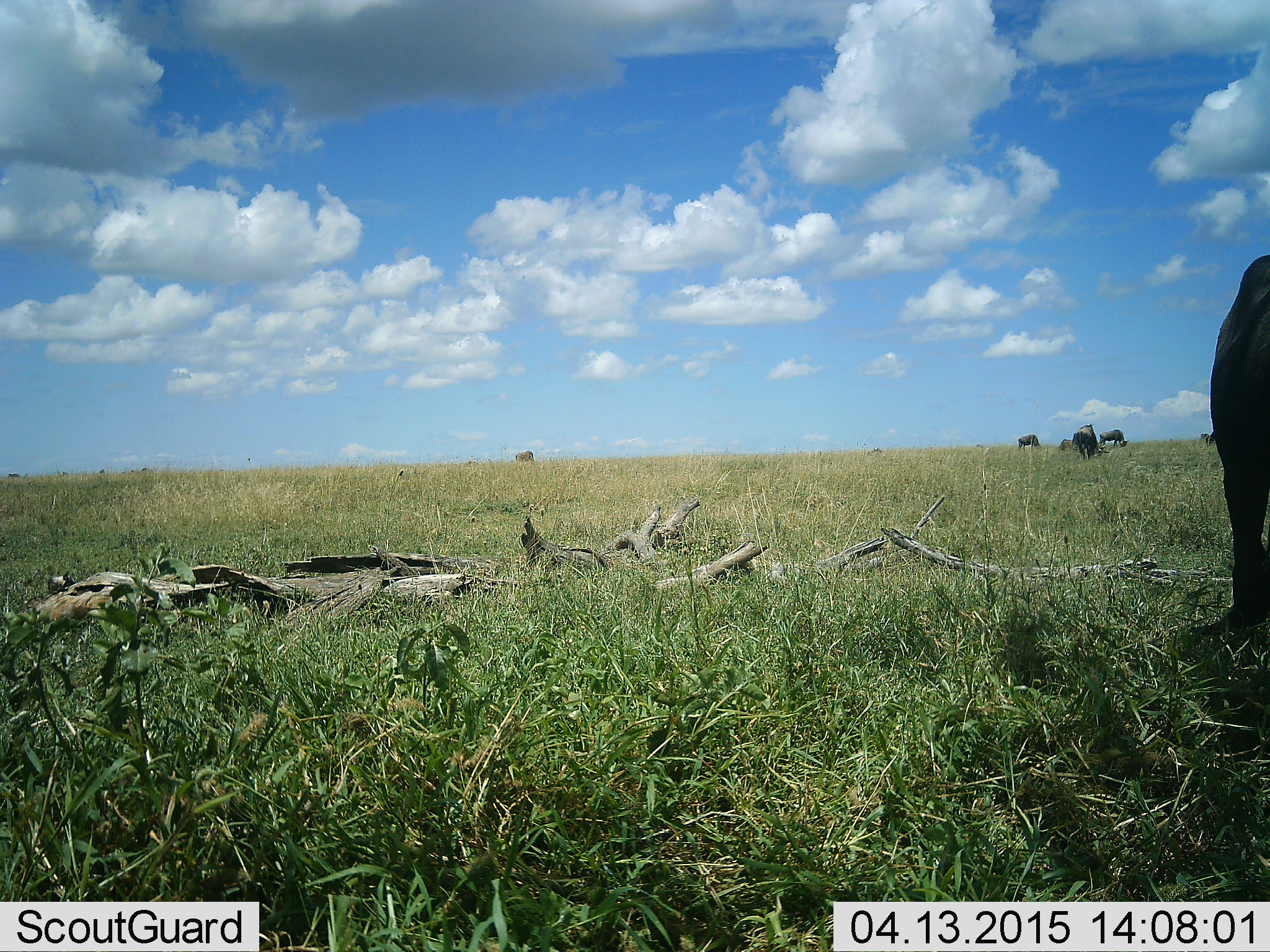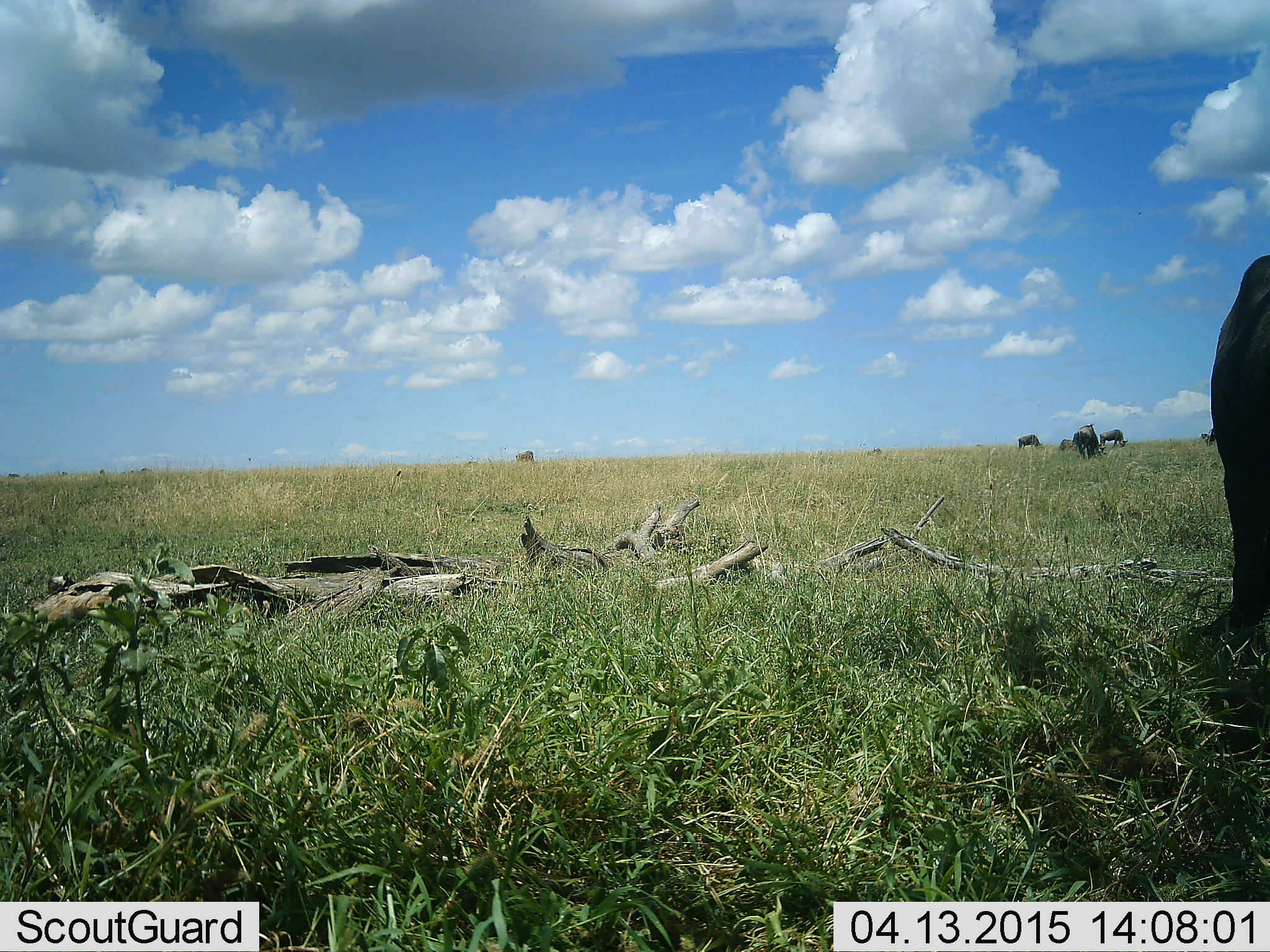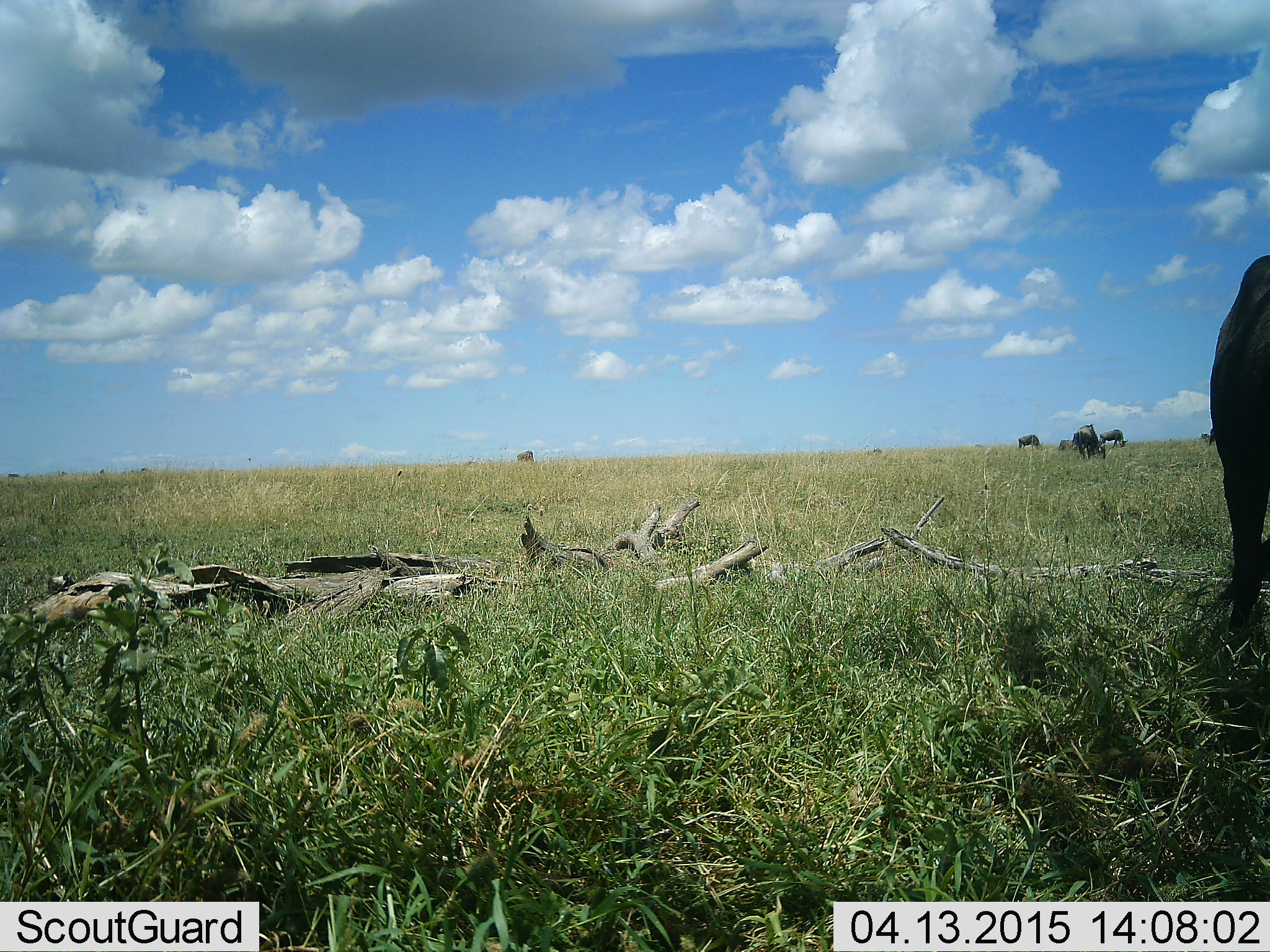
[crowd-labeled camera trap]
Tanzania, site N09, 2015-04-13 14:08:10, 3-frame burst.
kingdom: Animalia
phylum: Chordata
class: Mammalia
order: Artiodactyla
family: Bovidae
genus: Connochaetes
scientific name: Connochaetes taurinus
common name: blue wildebeest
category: wildebeest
Wildebeest (blue wildebeest) (Connochaetes taurinus), count 6. Behavior (volunteer vote fractions): standing 55%, resting 0%, moving 9%, interacting 0%. Young present (vote fraction): 0%. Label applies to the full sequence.